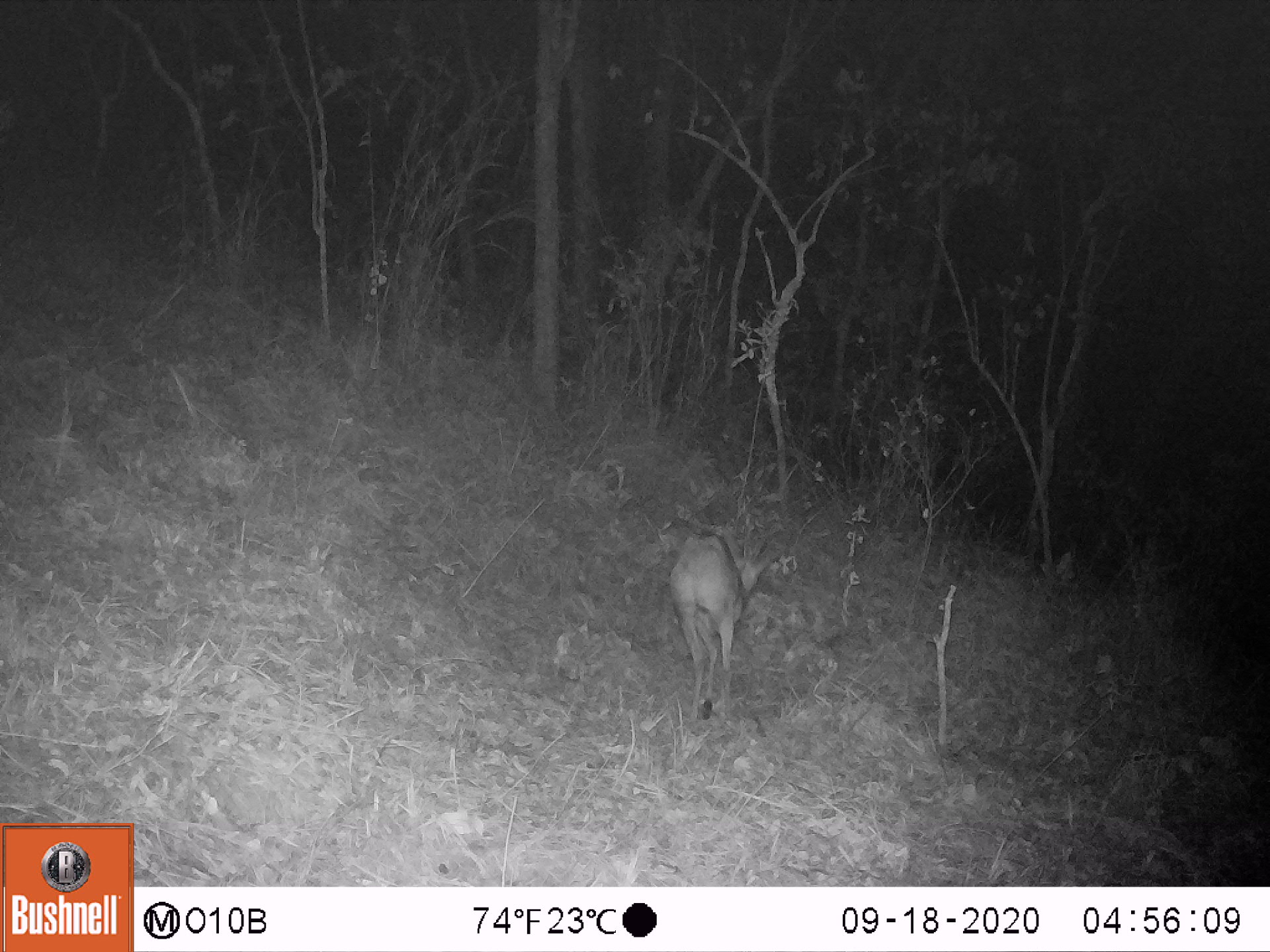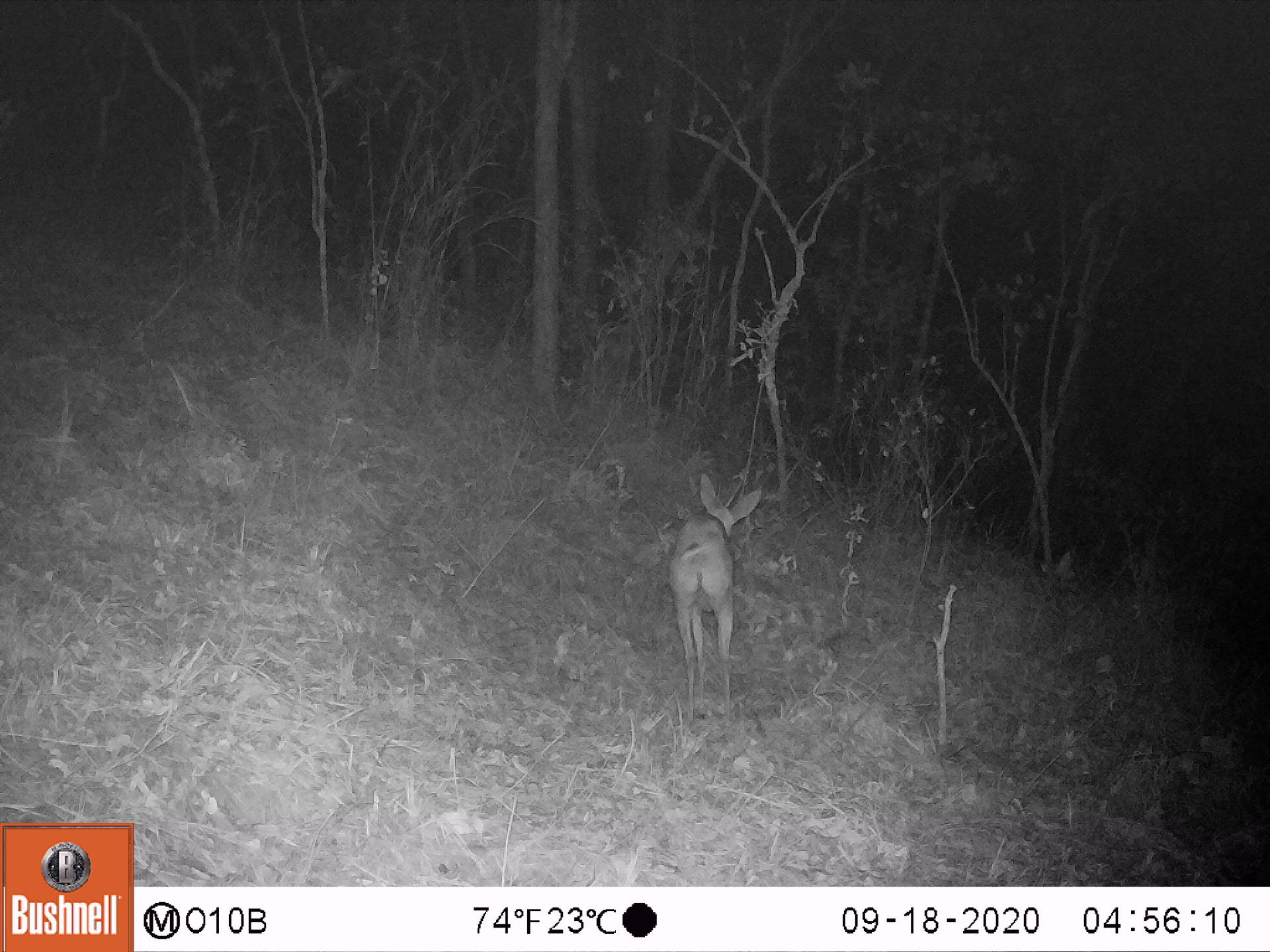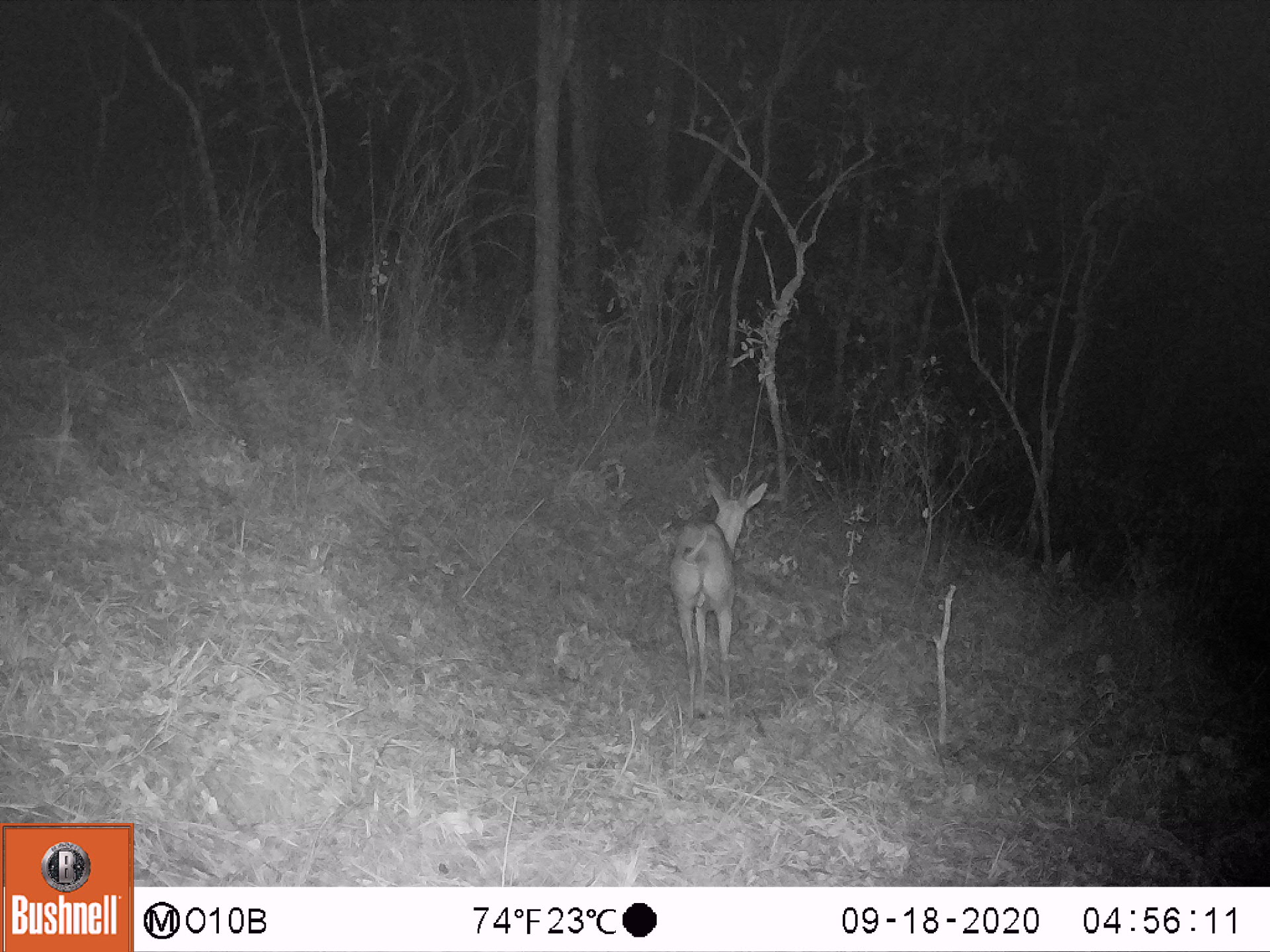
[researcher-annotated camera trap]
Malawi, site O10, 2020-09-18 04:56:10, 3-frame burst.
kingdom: Animalia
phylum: Chordata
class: Mammalia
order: Artiodactyla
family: Bovidae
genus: Sylvicapra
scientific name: Sylvicapra grimmia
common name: common duiker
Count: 1.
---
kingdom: Animalia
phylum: Chordata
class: Mammalia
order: Artiodactyla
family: Bovidae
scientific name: Antilopinae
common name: small antelope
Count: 1.